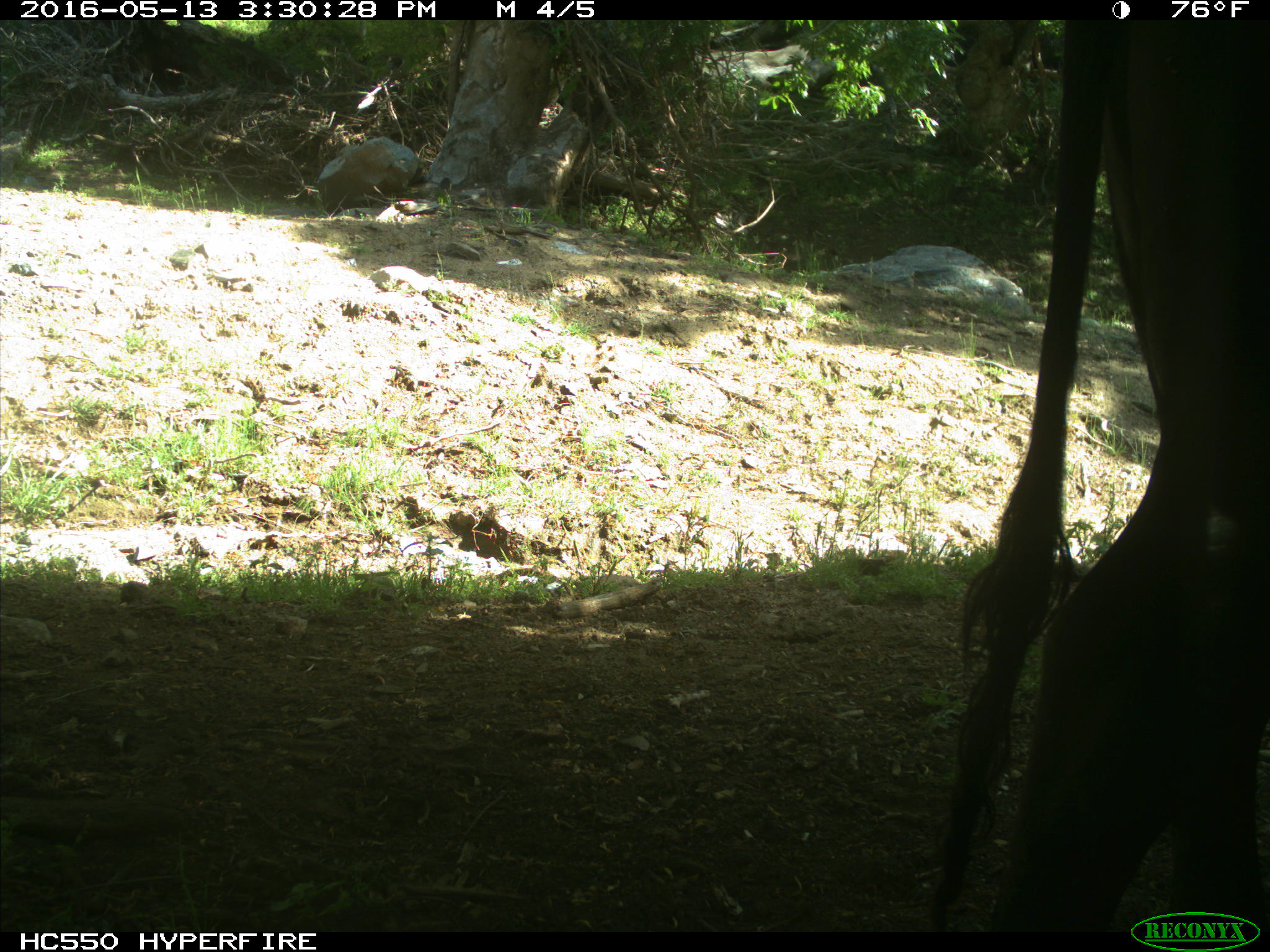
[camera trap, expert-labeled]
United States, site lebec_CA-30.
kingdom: Animalia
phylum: Chordata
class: Mammalia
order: Artiodactyla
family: Bovidae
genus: Bos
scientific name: Bos taurus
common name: domestic cow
Bos taurus (domestic cow).